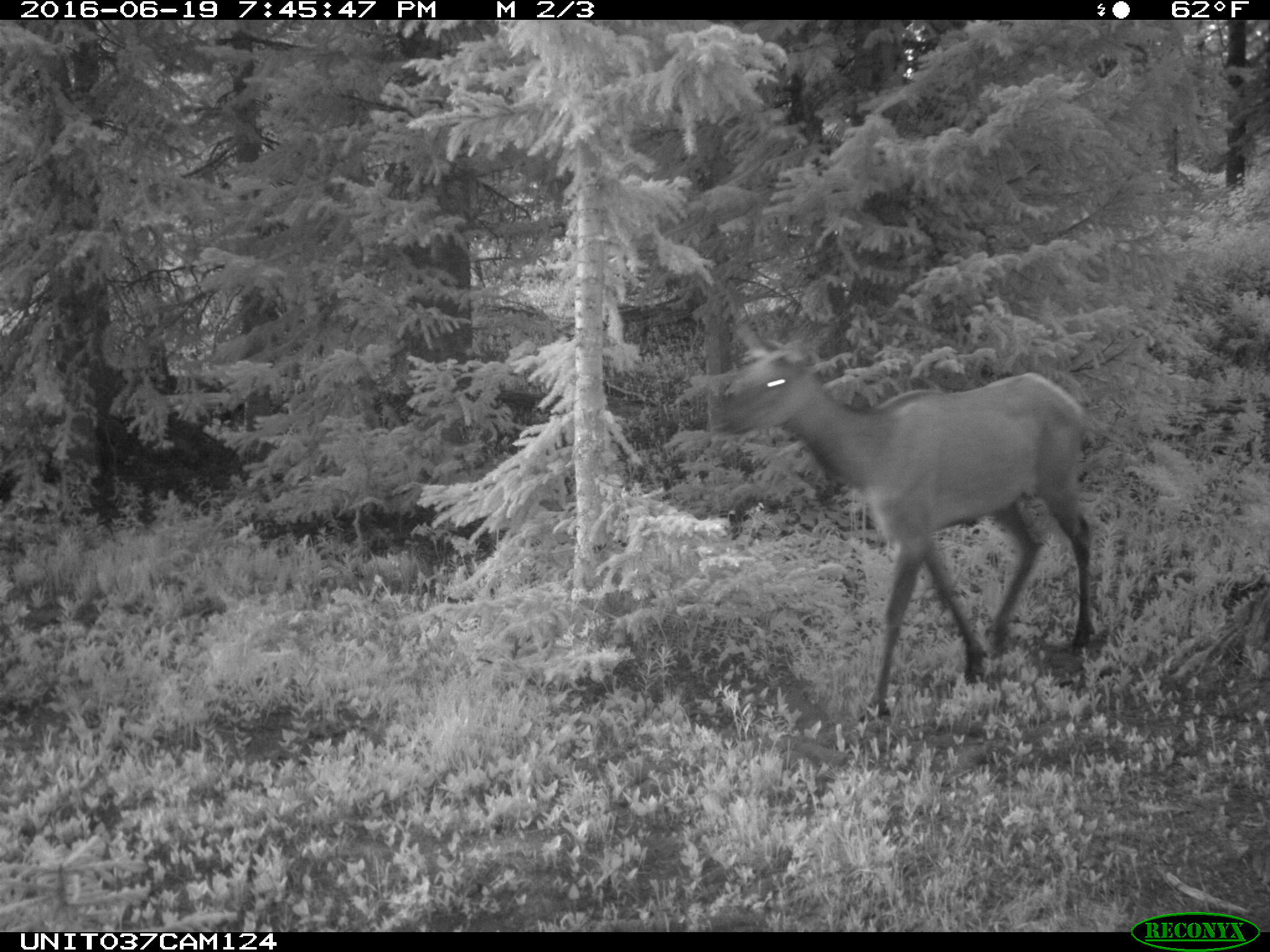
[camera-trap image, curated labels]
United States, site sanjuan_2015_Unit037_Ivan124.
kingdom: Animalia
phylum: Chordata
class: Mammalia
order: Artiodactyla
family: Cervidae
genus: Cervus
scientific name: Cervus elaphus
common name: red deer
Cervus elaphus (red deer).